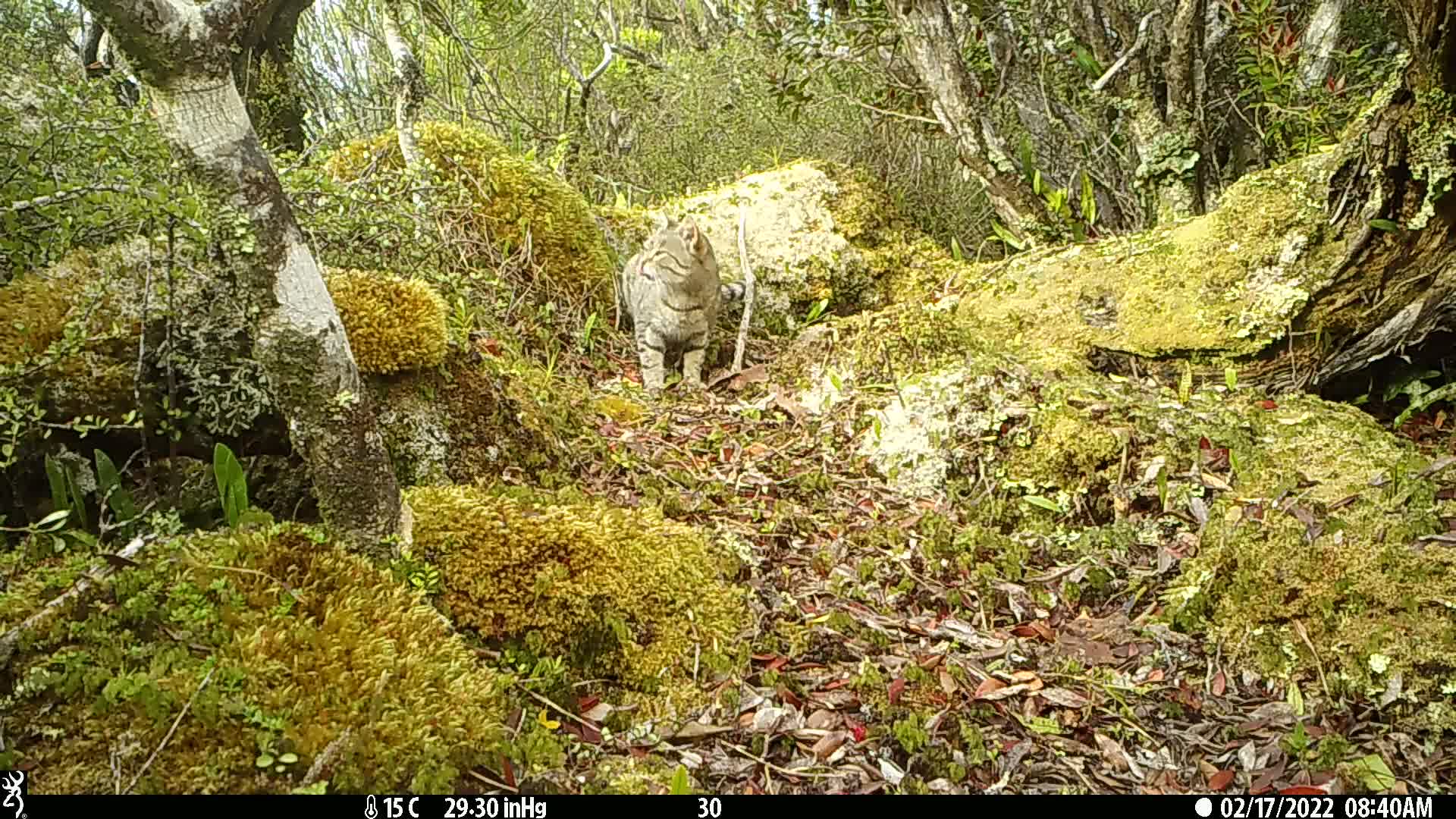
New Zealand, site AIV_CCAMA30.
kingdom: Animalia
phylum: Chordata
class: Mammalia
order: Carnivora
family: Felidae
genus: Felis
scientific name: Felis catus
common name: domestic cat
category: cat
Cat (domestic cat) (Felis catus).